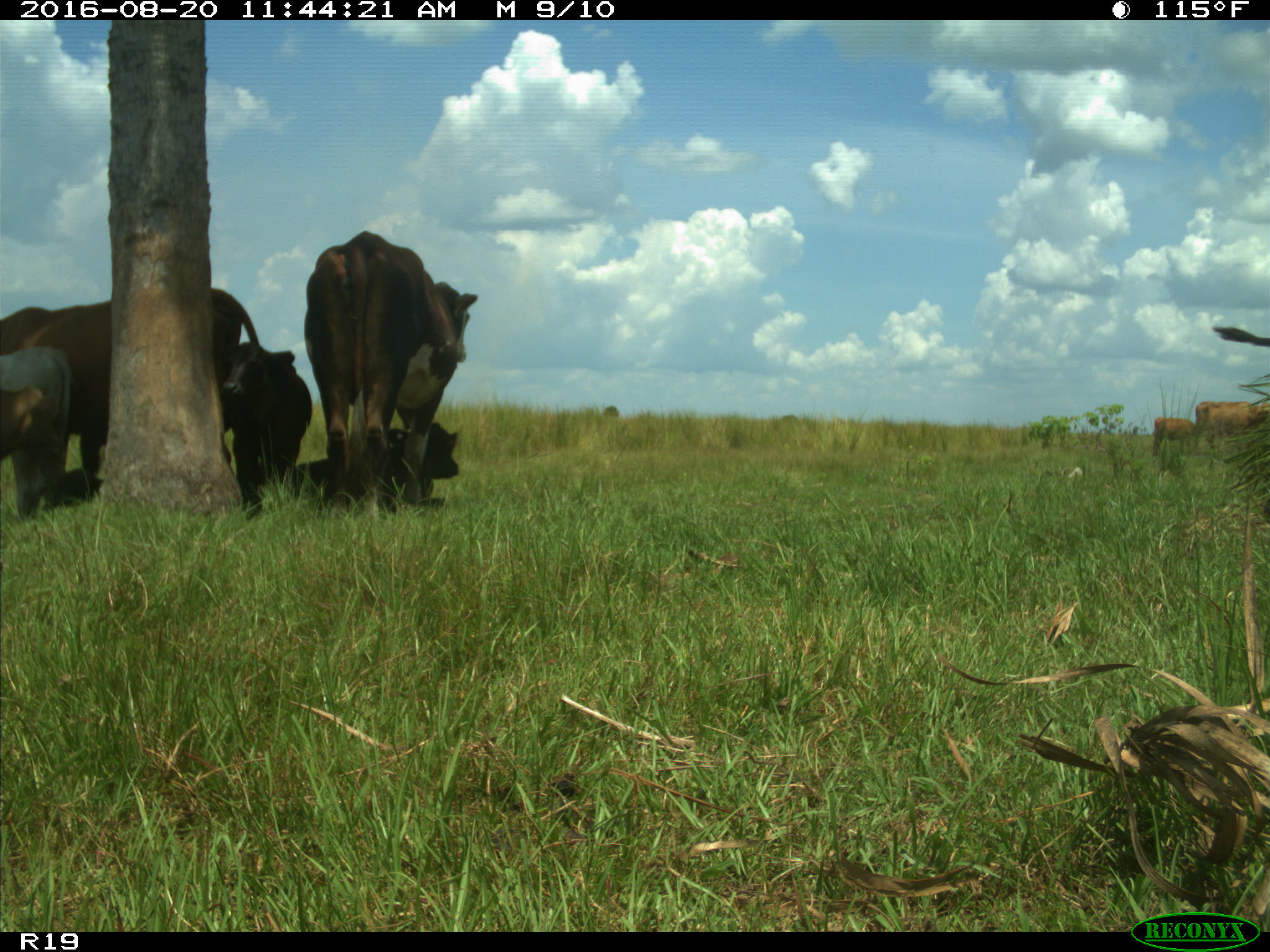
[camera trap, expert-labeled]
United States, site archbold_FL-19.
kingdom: Animalia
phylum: Chordata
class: Mammalia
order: Artiodactyla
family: Bovidae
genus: Bos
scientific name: Bos taurus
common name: domestic cow